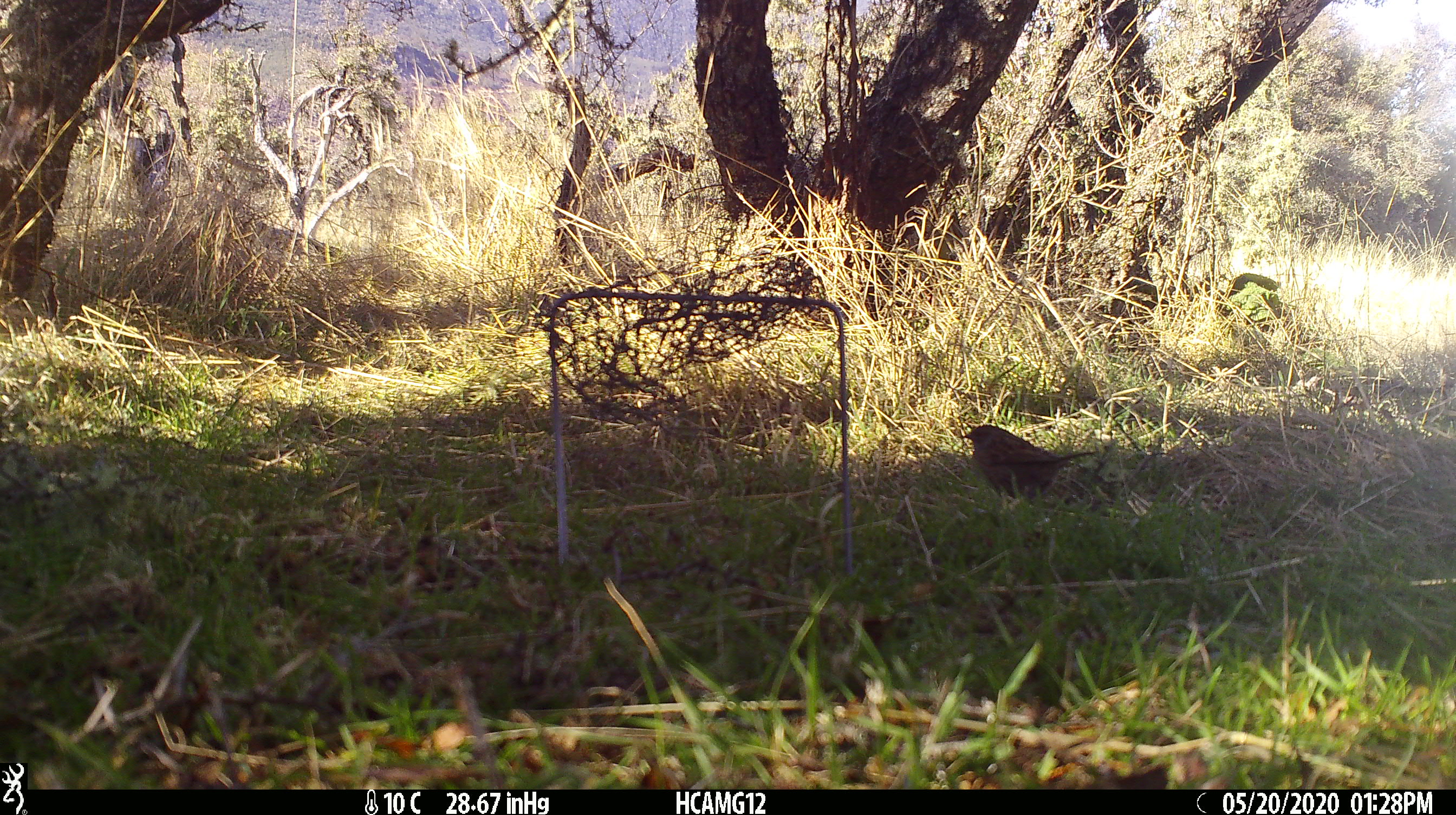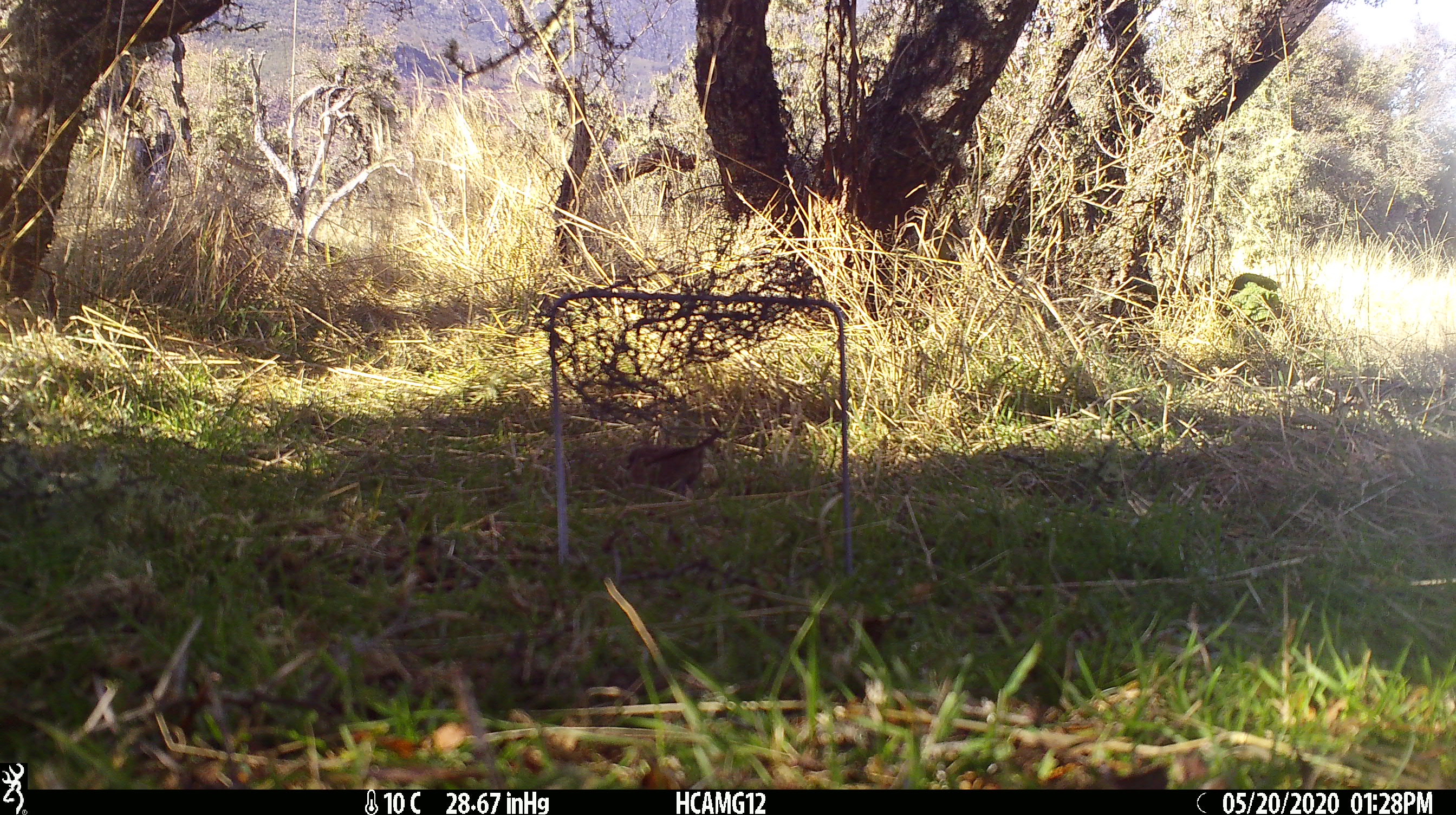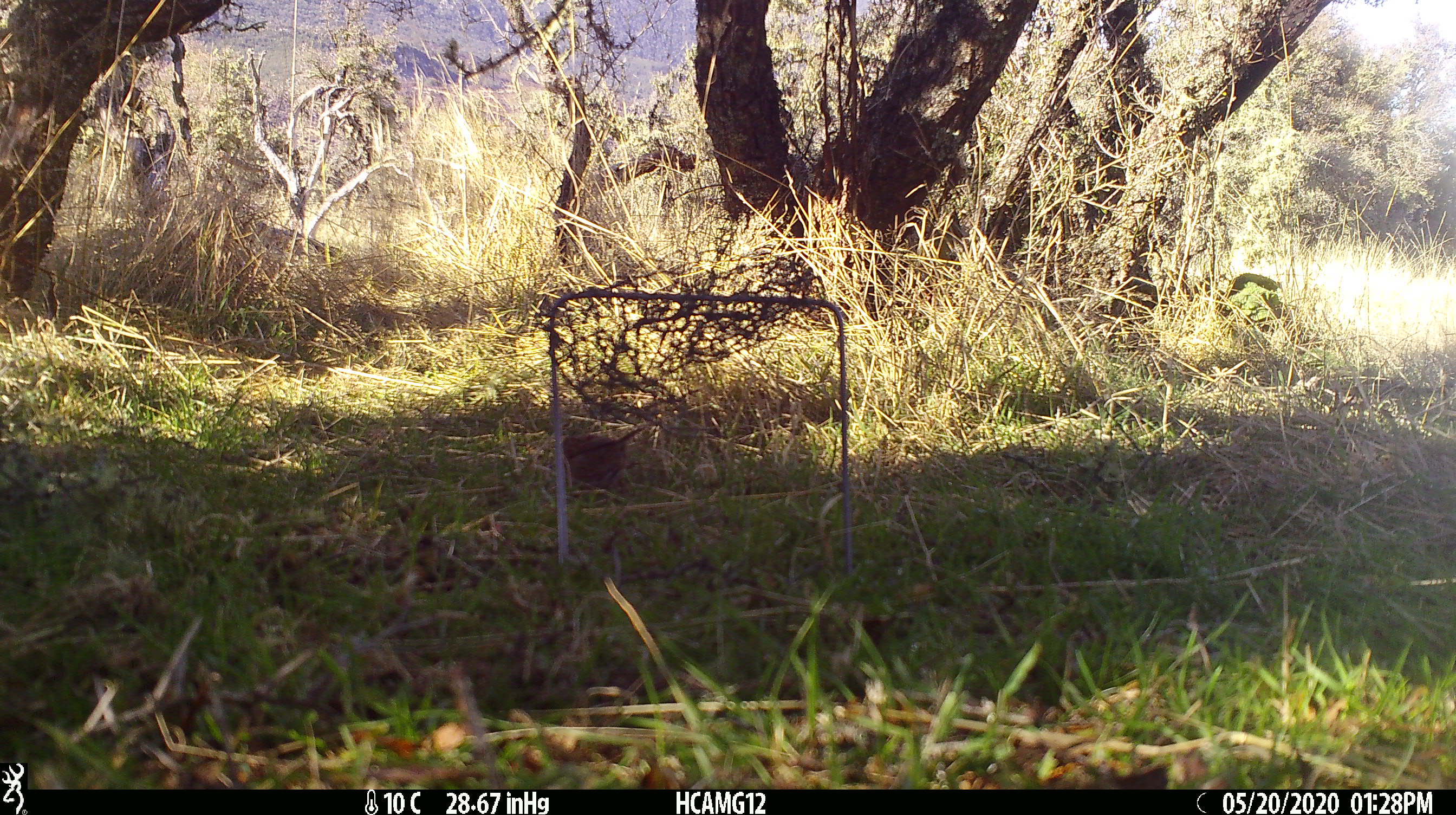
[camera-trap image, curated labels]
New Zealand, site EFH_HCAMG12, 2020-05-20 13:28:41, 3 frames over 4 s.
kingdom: Animalia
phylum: Chordata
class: Aves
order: Passeriformes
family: Prunellidae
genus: Prunella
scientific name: Prunella modularis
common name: dunnock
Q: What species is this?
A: Dunnock (Prunella modularis).